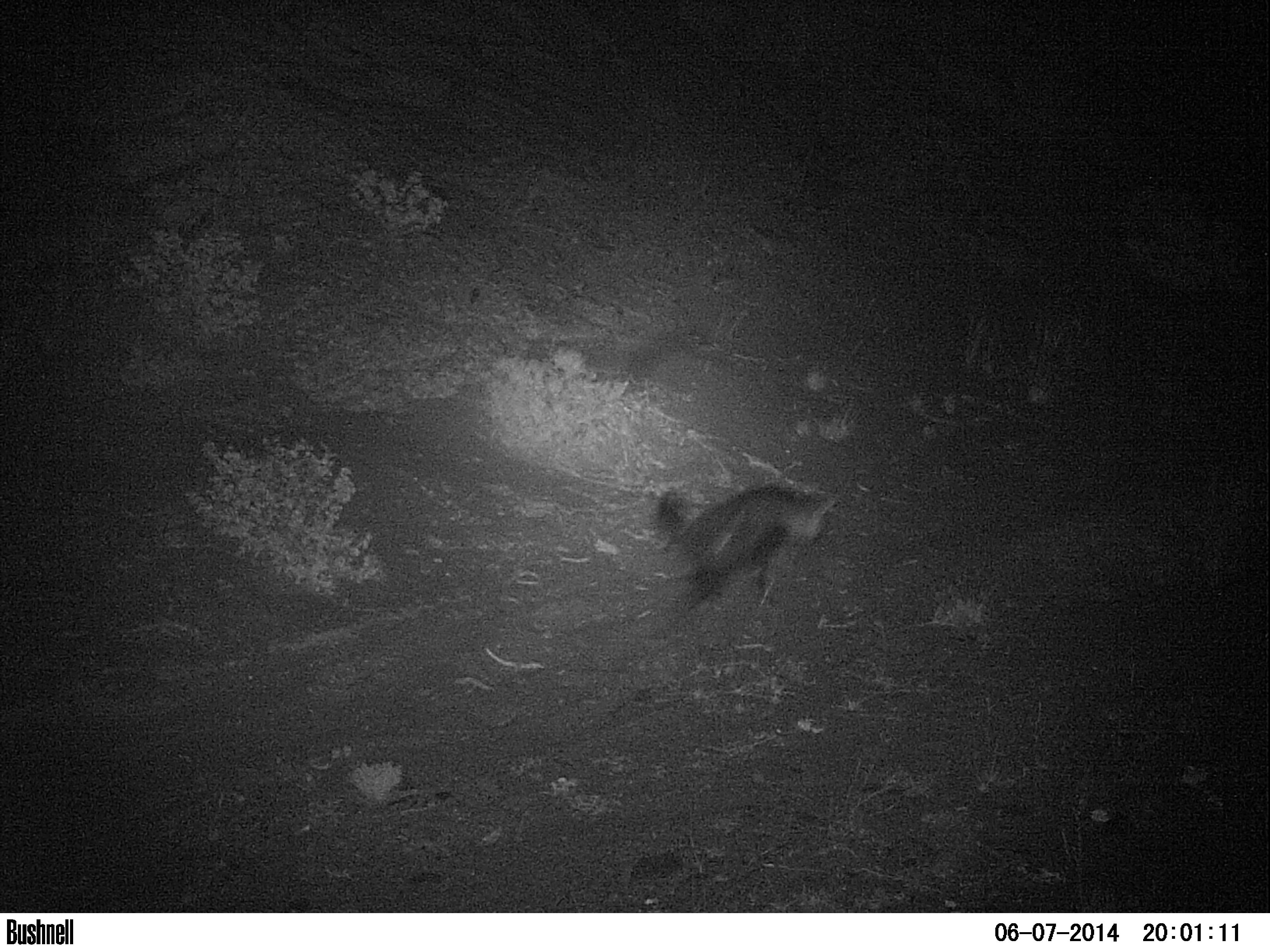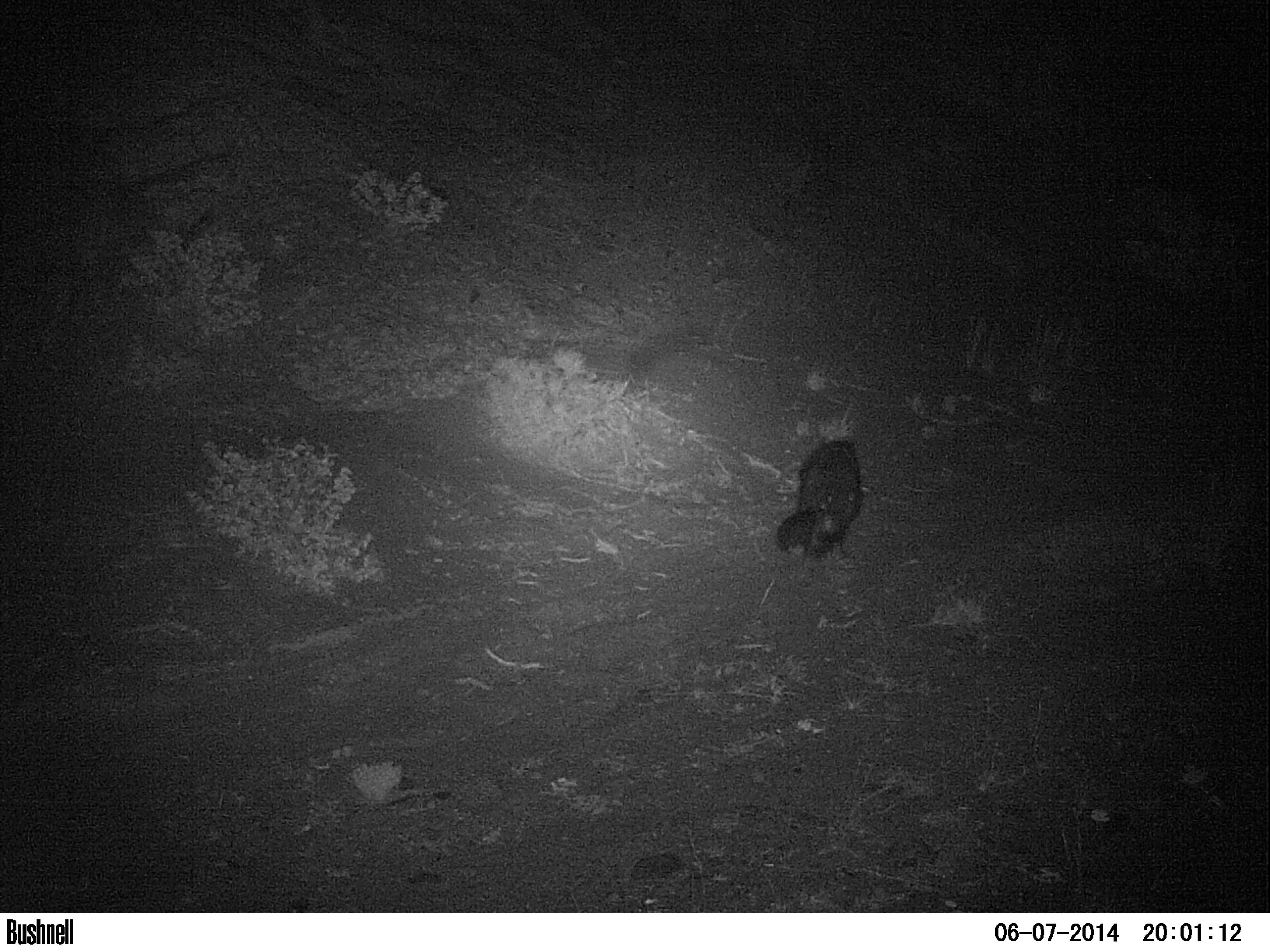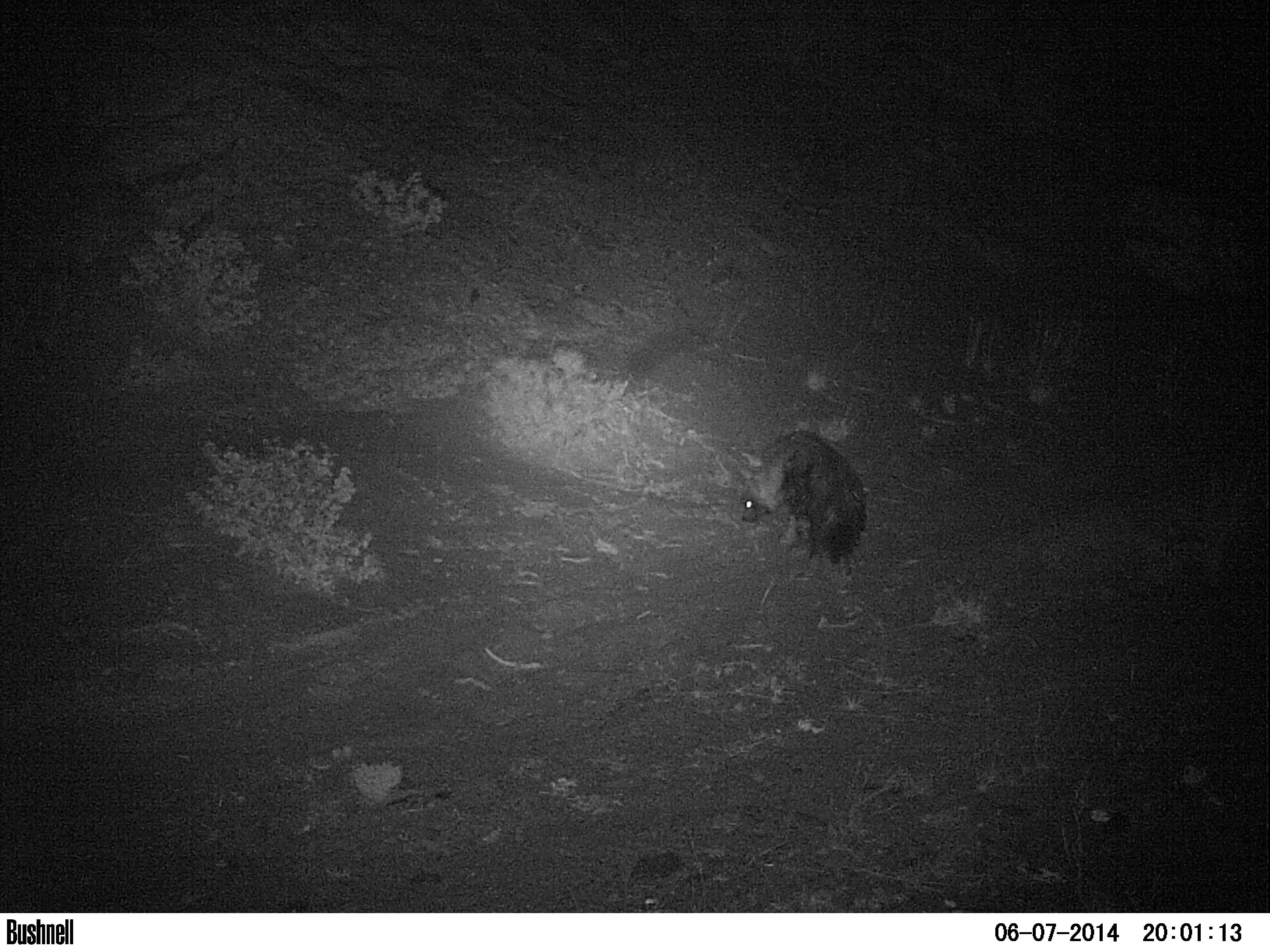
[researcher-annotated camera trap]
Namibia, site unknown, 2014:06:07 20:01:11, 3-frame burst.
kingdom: Animalia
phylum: Chordata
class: Mammalia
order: Carnivora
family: Hyaenidae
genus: Parahyaena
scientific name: Parahyaena brunnea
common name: brown hyena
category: hyaena brunnea